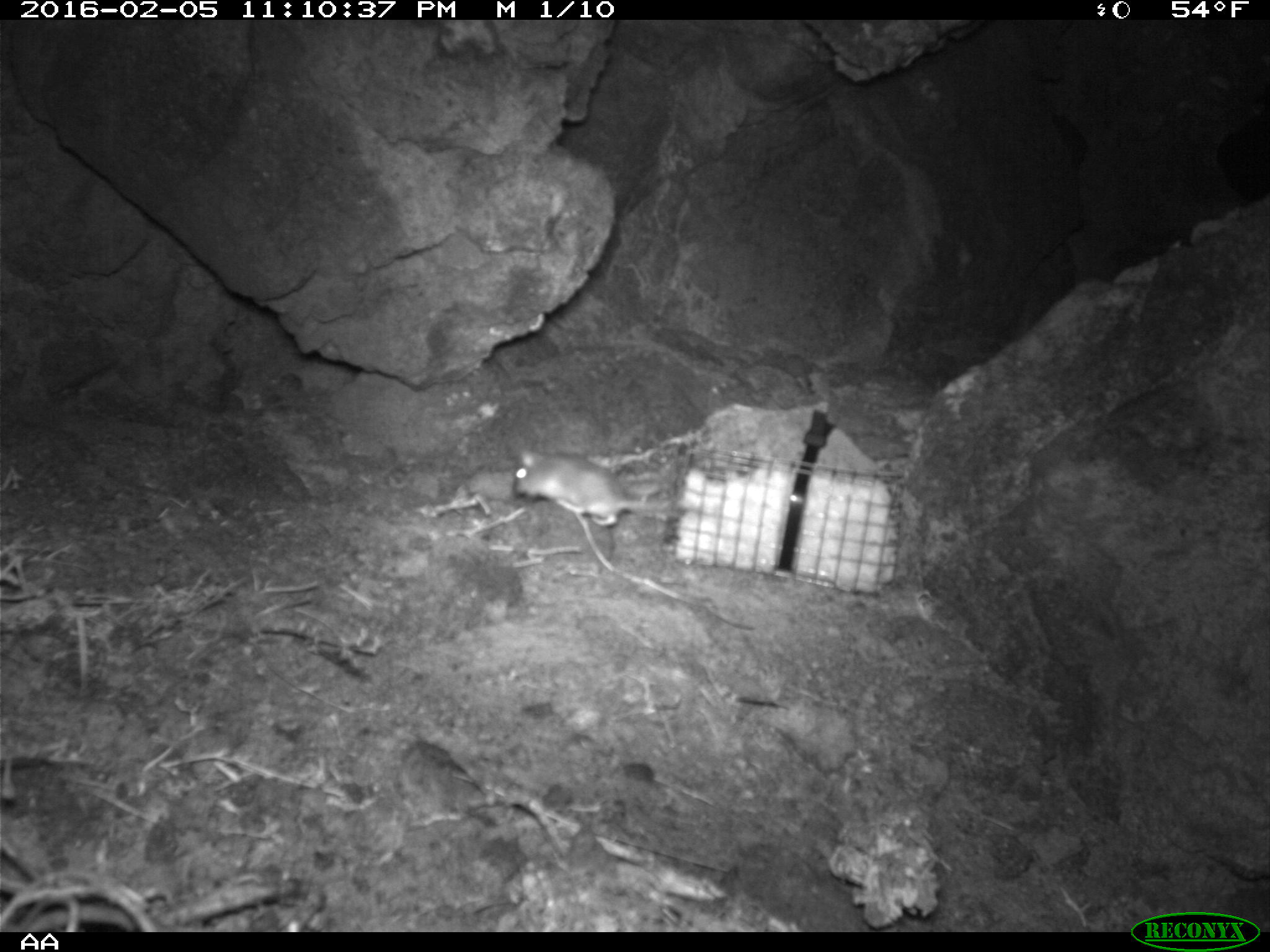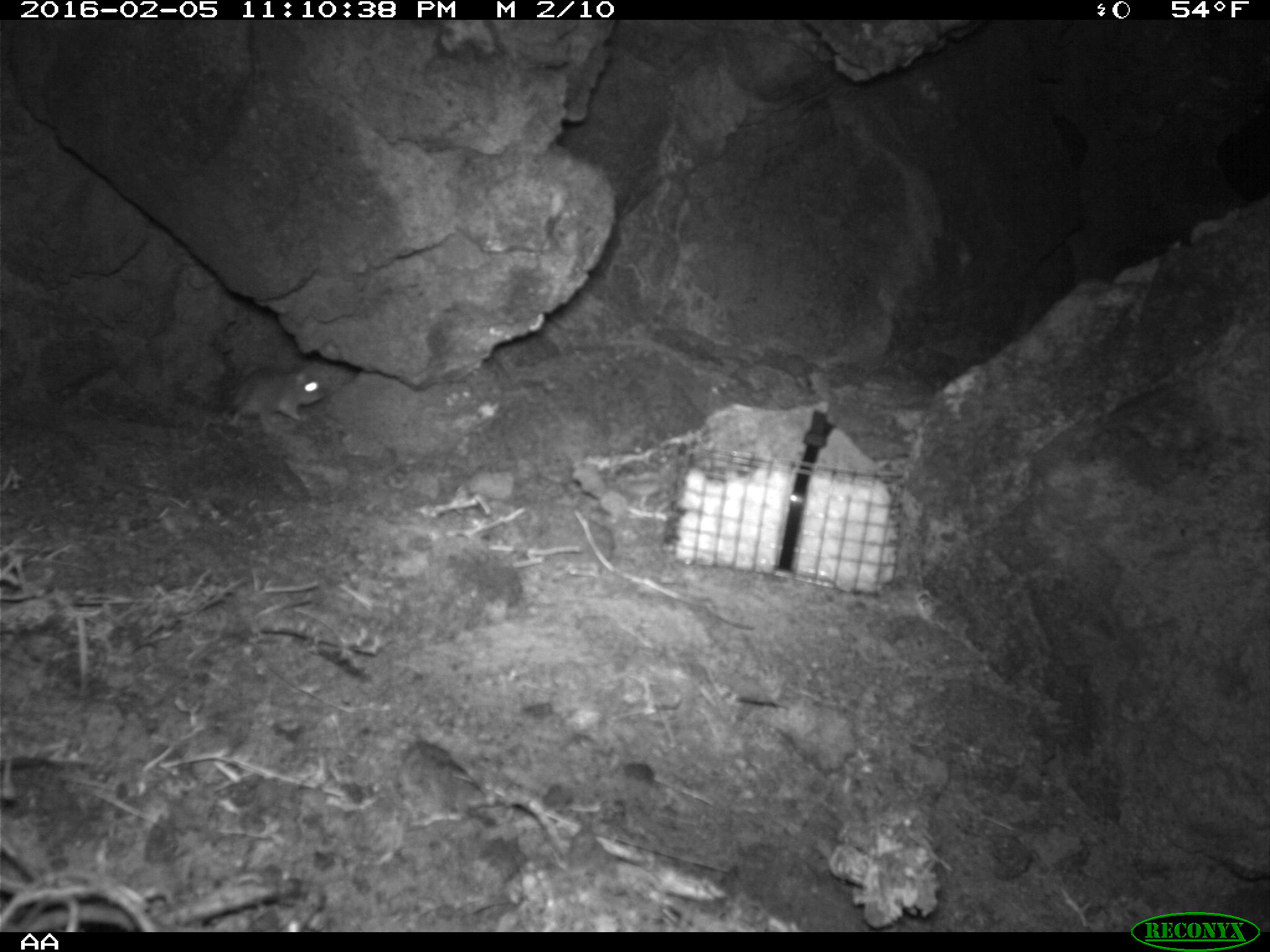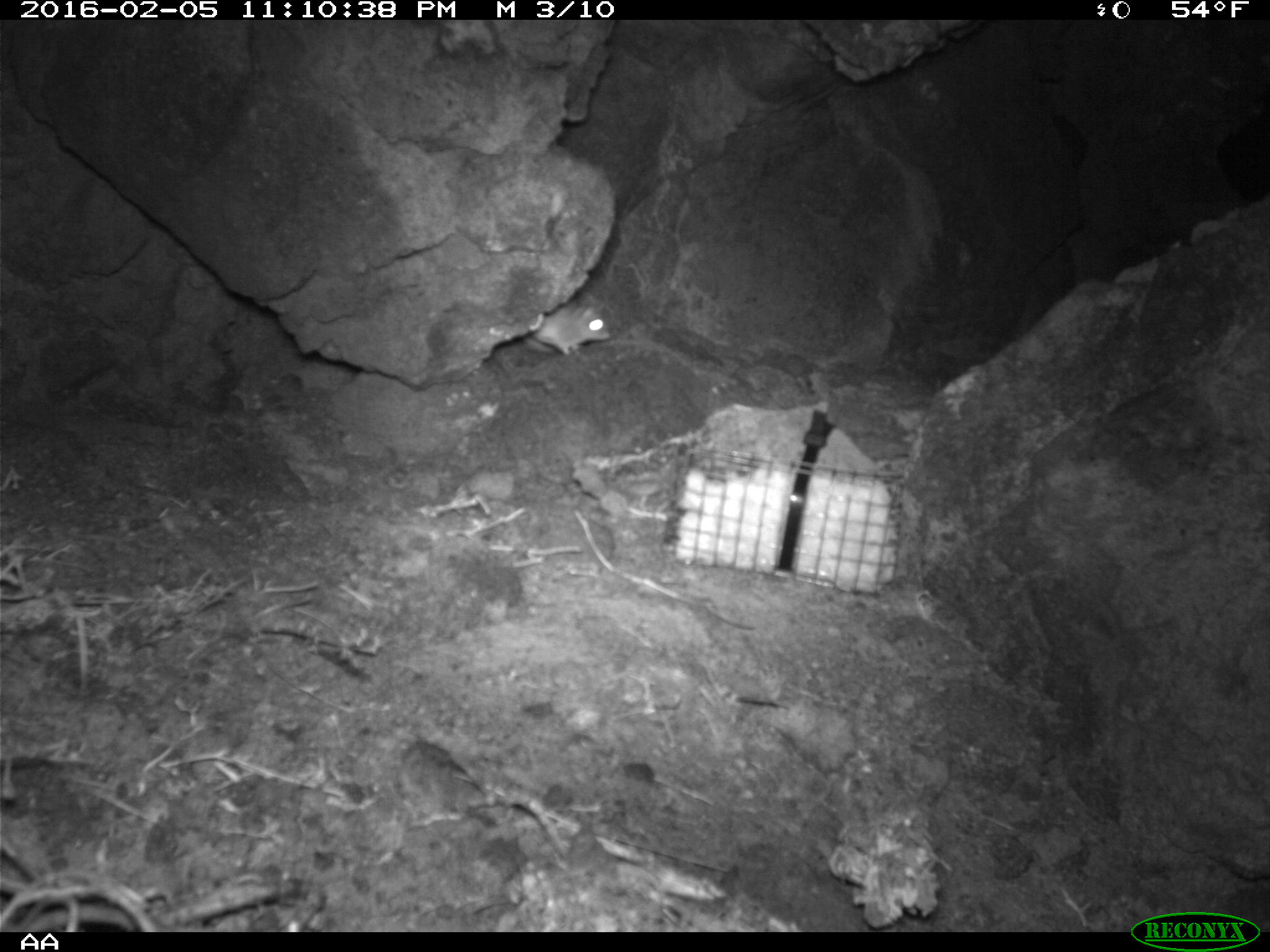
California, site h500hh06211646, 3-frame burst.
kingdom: Animalia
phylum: Chordata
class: Mammalia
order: Rodentia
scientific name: Rodentia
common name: rodent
Rodent (Rodentia).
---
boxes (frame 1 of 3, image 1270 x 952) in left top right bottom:
rodent: 511 446 737 527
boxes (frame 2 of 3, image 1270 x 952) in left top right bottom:
rodent: 208 362 327 430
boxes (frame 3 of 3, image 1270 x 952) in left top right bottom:
rodent: 528 306 610 355